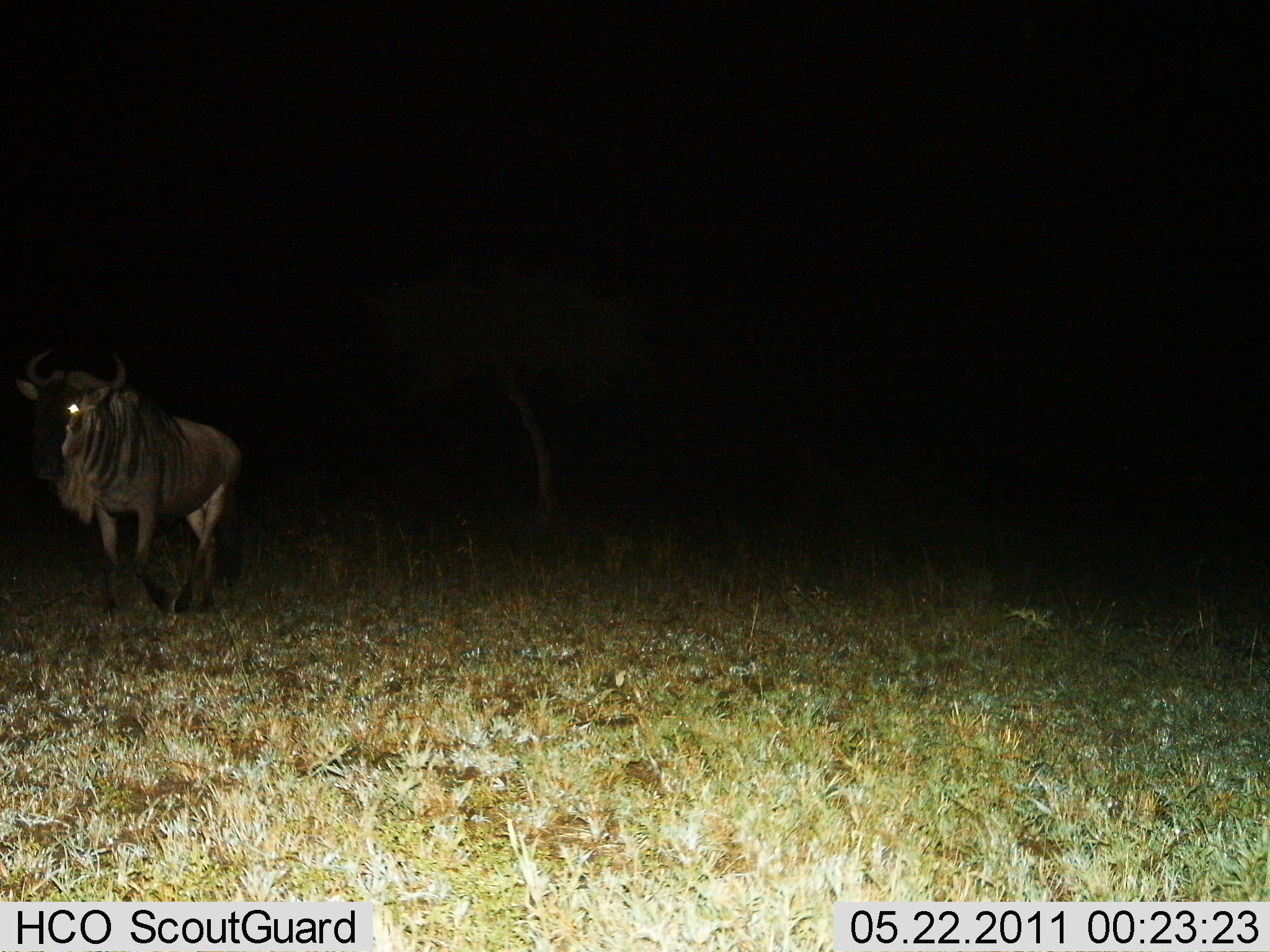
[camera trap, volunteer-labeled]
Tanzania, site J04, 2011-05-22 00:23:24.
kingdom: Animalia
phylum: Chordata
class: Mammalia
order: Artiodactyla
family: Bovidae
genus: Connochaetes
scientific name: Connochaetes taurinus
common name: blue wildebeest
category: wildebeest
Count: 1.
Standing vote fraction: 33%.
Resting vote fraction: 0%.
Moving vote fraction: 75%.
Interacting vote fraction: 0%.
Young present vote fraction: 0%.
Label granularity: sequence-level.